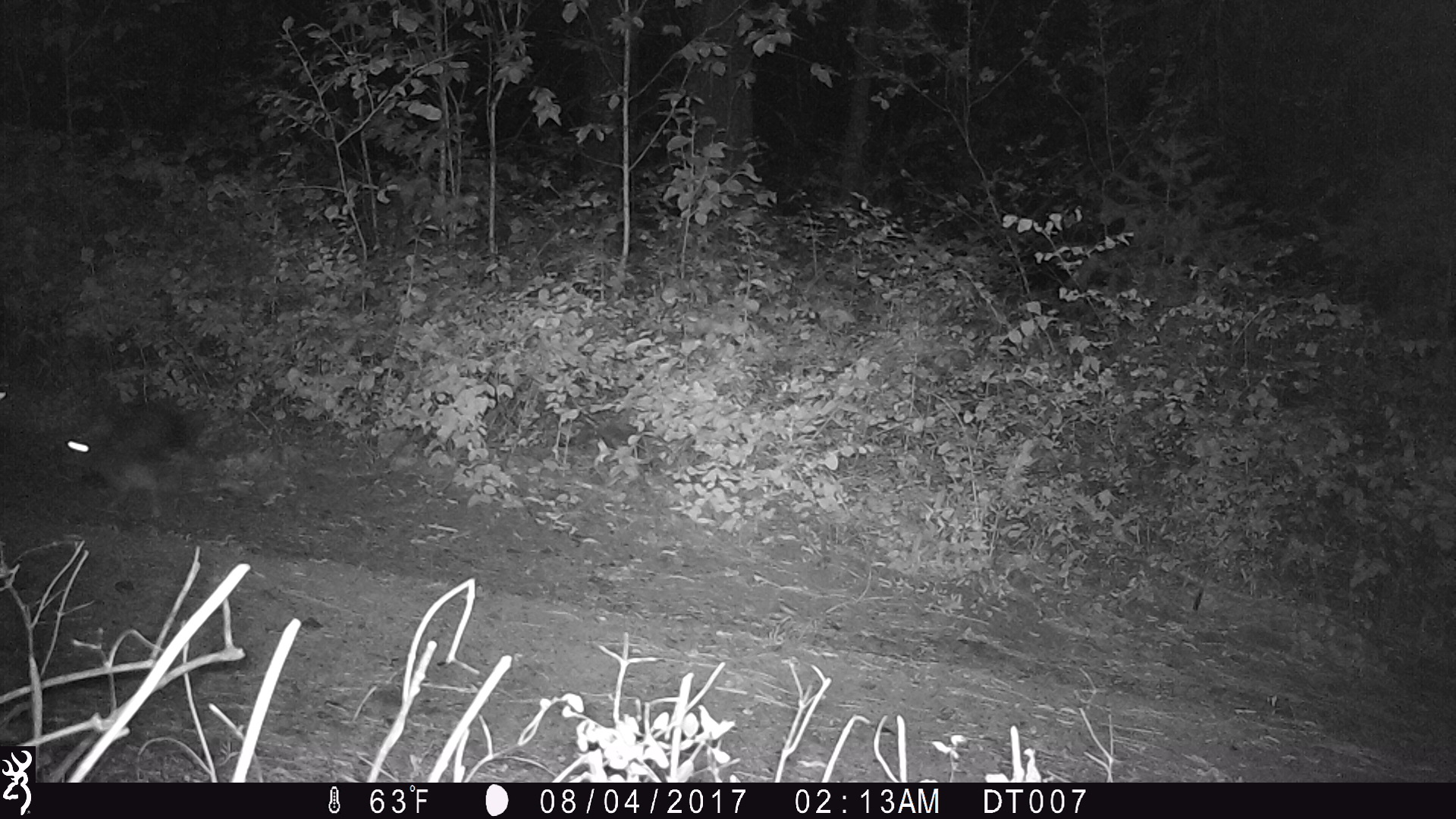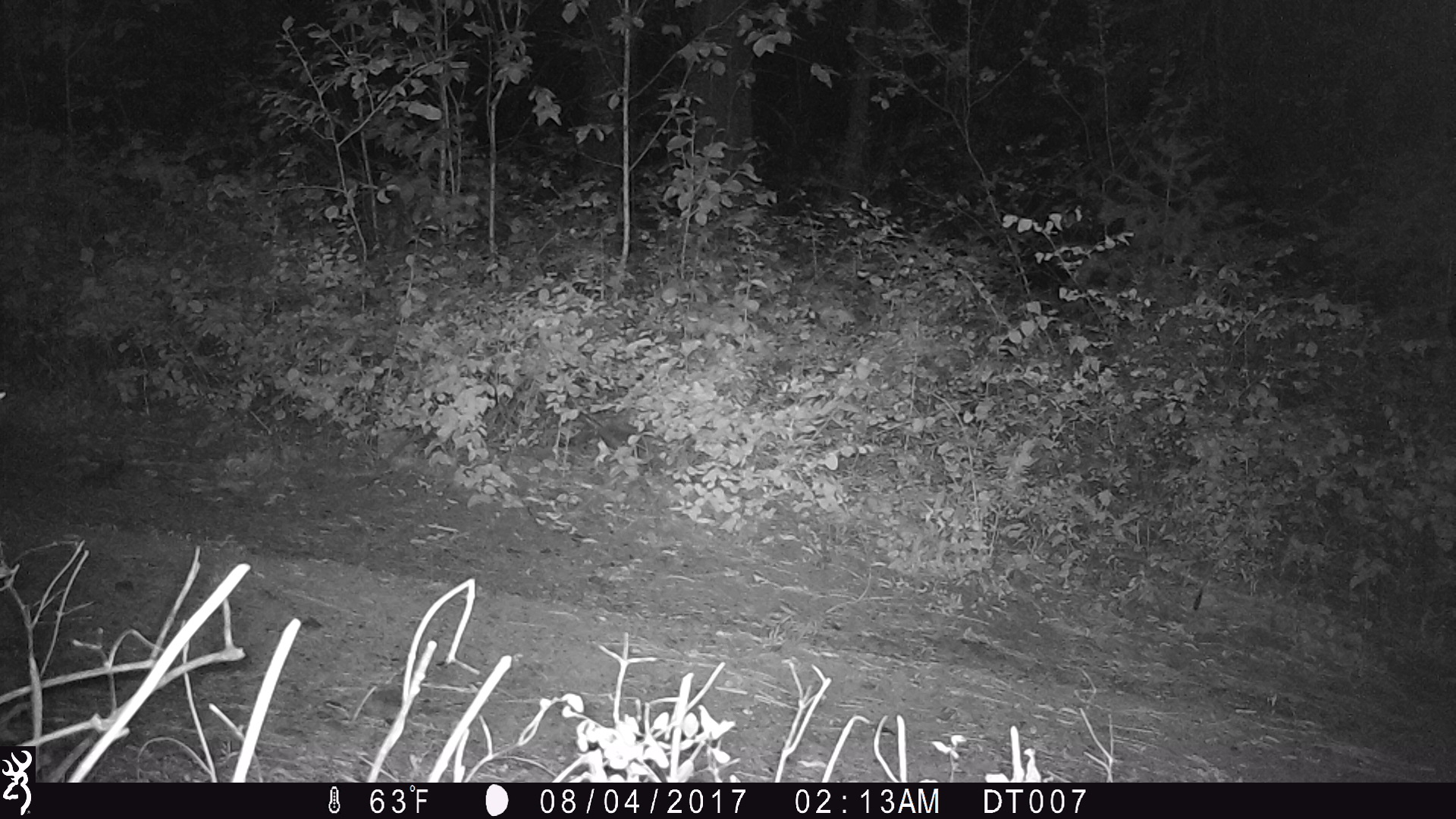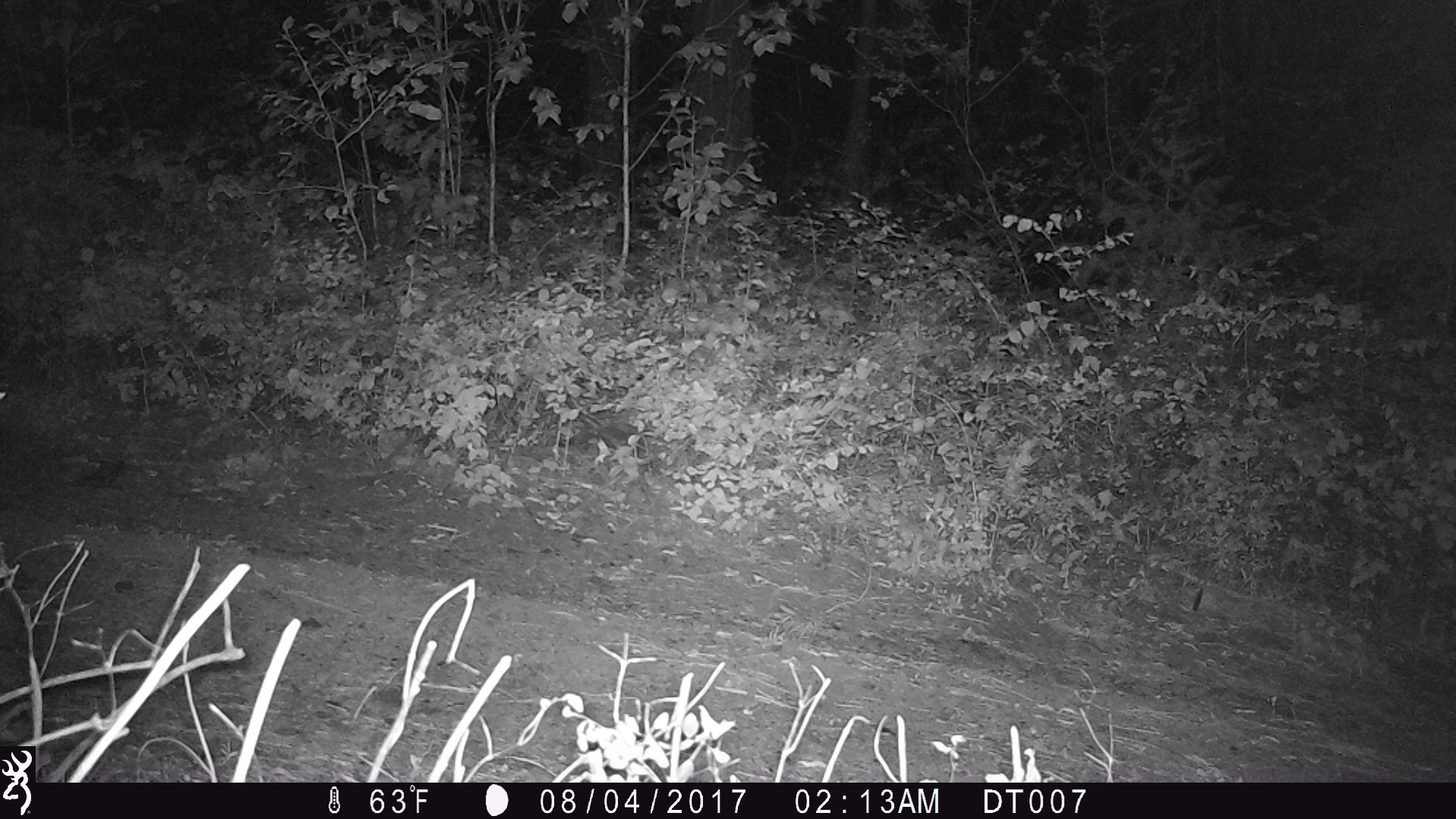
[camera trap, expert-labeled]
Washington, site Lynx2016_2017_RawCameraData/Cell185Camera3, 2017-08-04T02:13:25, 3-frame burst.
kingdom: Animalia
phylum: Chordata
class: Mammalia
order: Lagomorpha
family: Leporidae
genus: Lepus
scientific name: Lepus americanus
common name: snowshoe hare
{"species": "Lepus americanus (snowshoe hare)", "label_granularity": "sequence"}